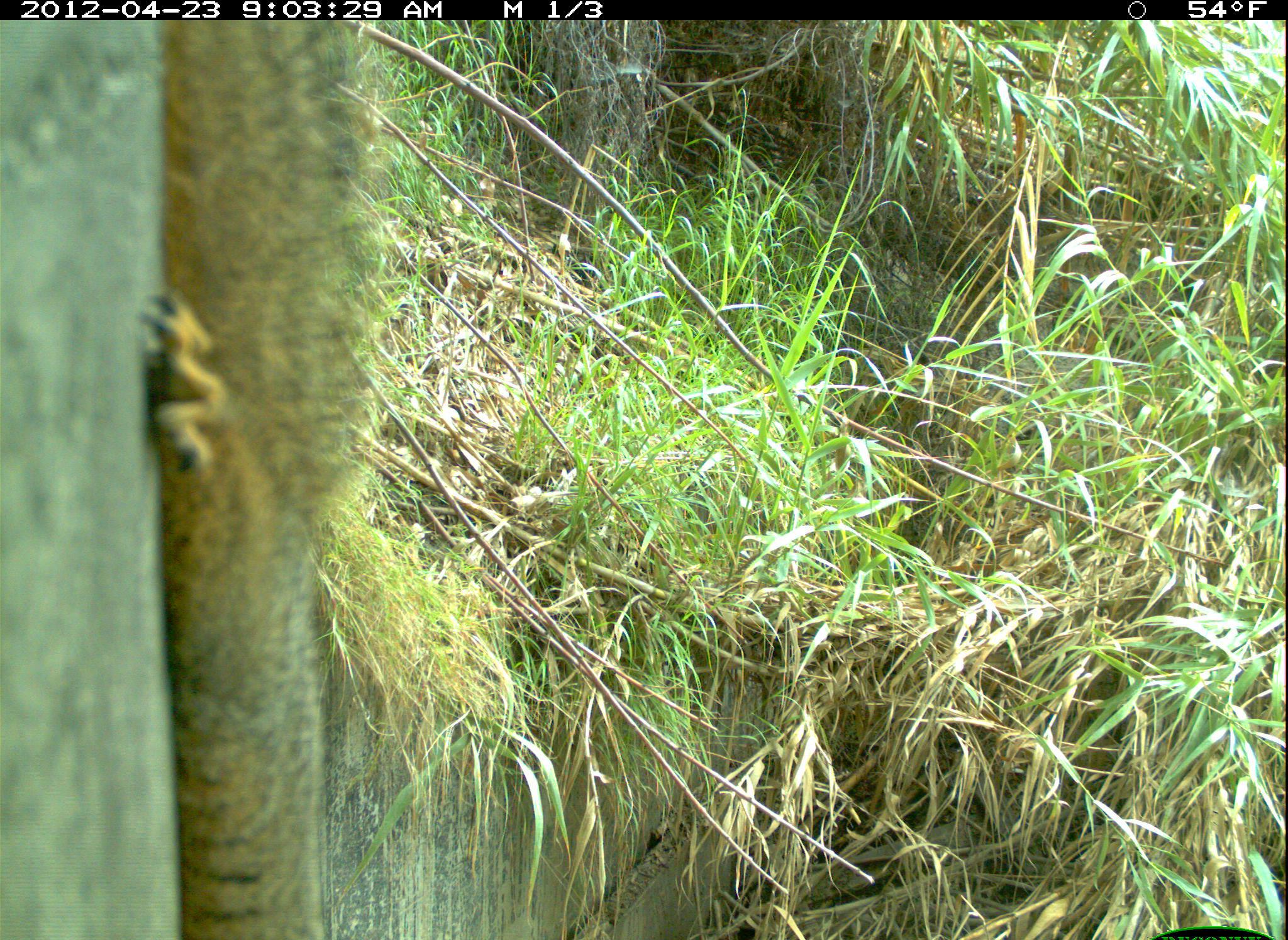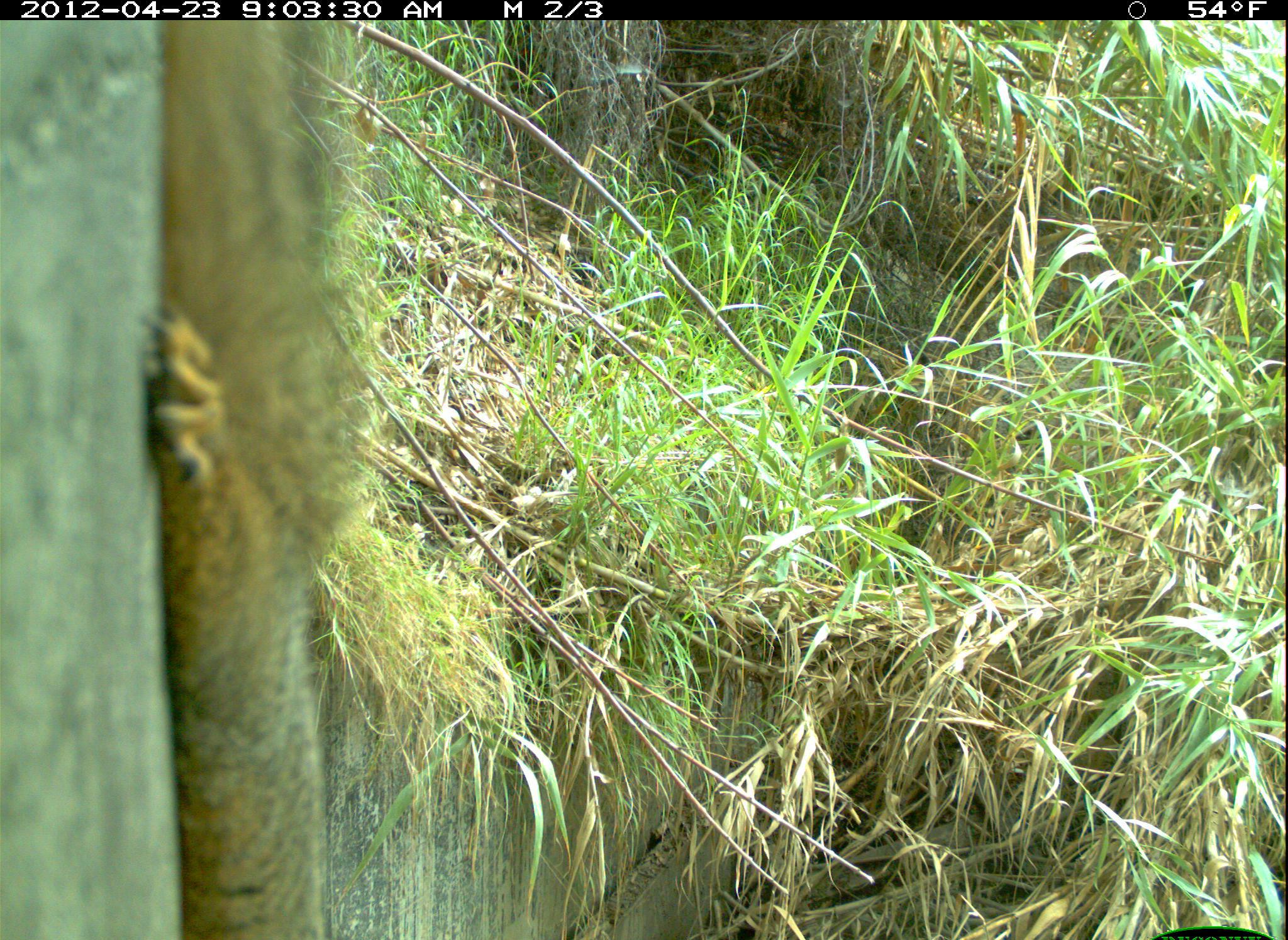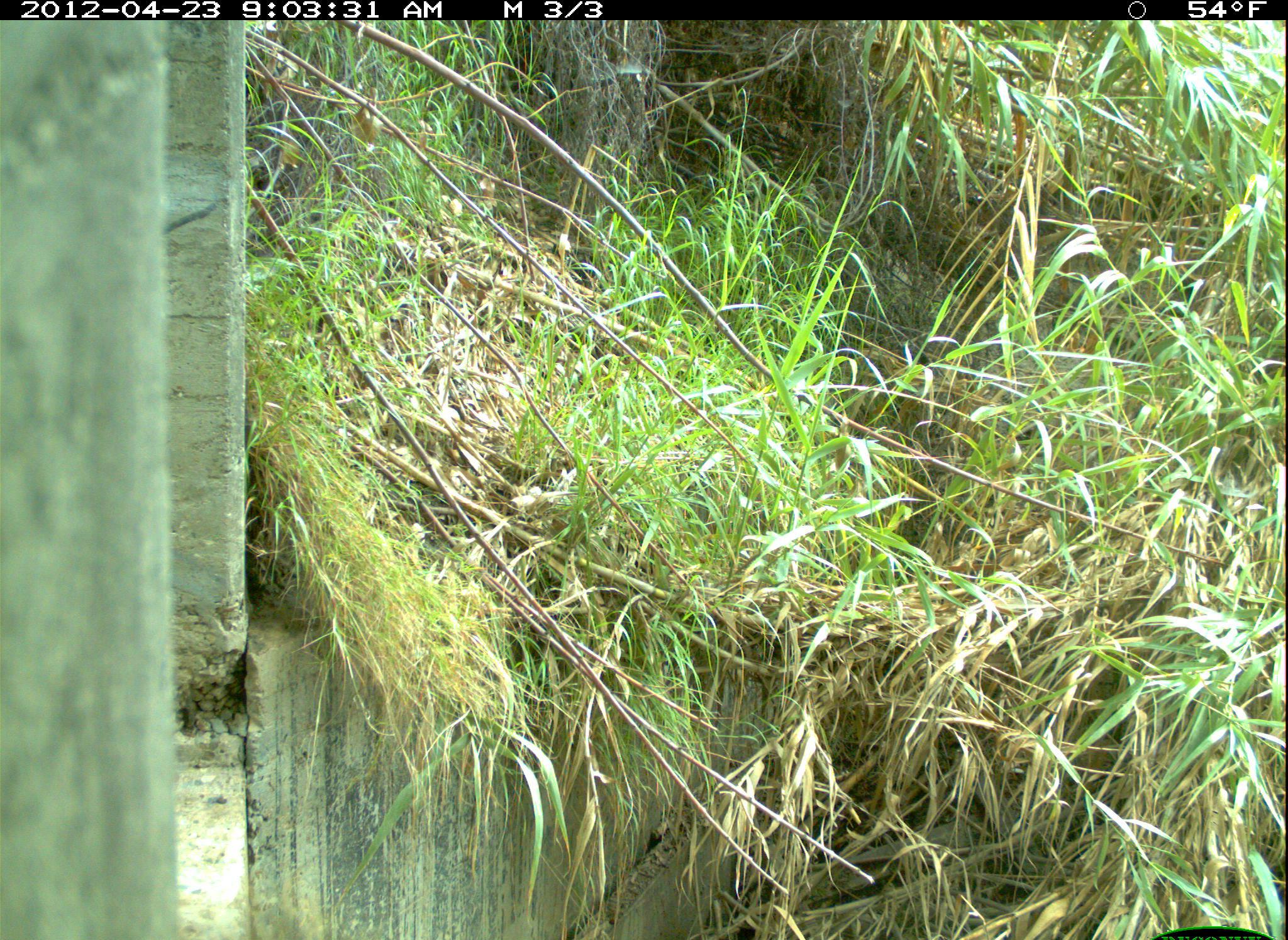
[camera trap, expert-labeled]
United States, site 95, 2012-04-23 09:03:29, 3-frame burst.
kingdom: Animalia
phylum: Chordata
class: Mammalia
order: Rodentia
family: Sciuridae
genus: Sciurus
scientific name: Sciurus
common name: squirrel